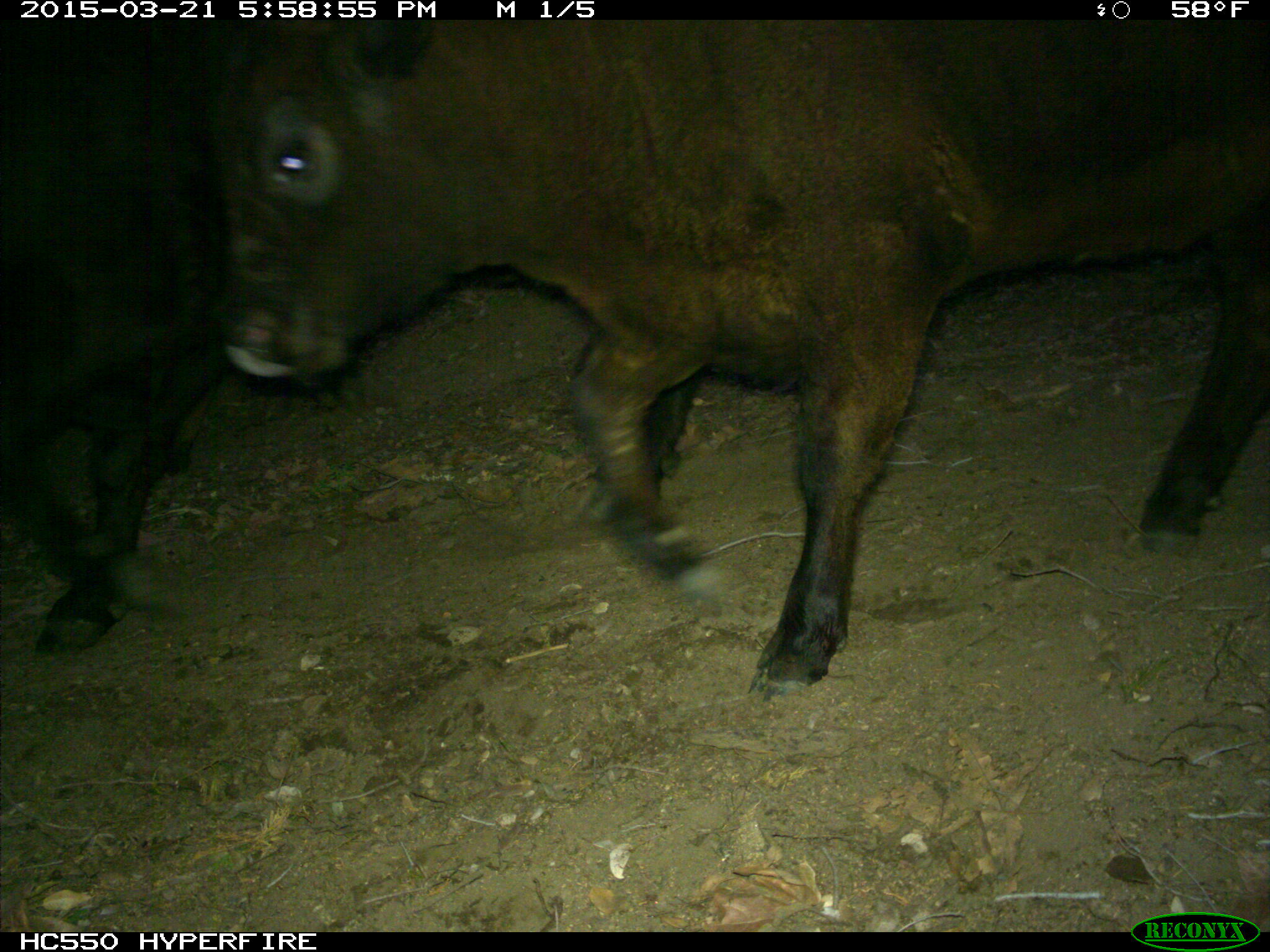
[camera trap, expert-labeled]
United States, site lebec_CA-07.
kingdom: Animalia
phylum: Chordata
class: Mammalia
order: Artiodactyla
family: Bovidae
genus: Bos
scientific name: Bos taurus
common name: domestic cow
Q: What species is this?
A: Bos taurus (domestic cow).